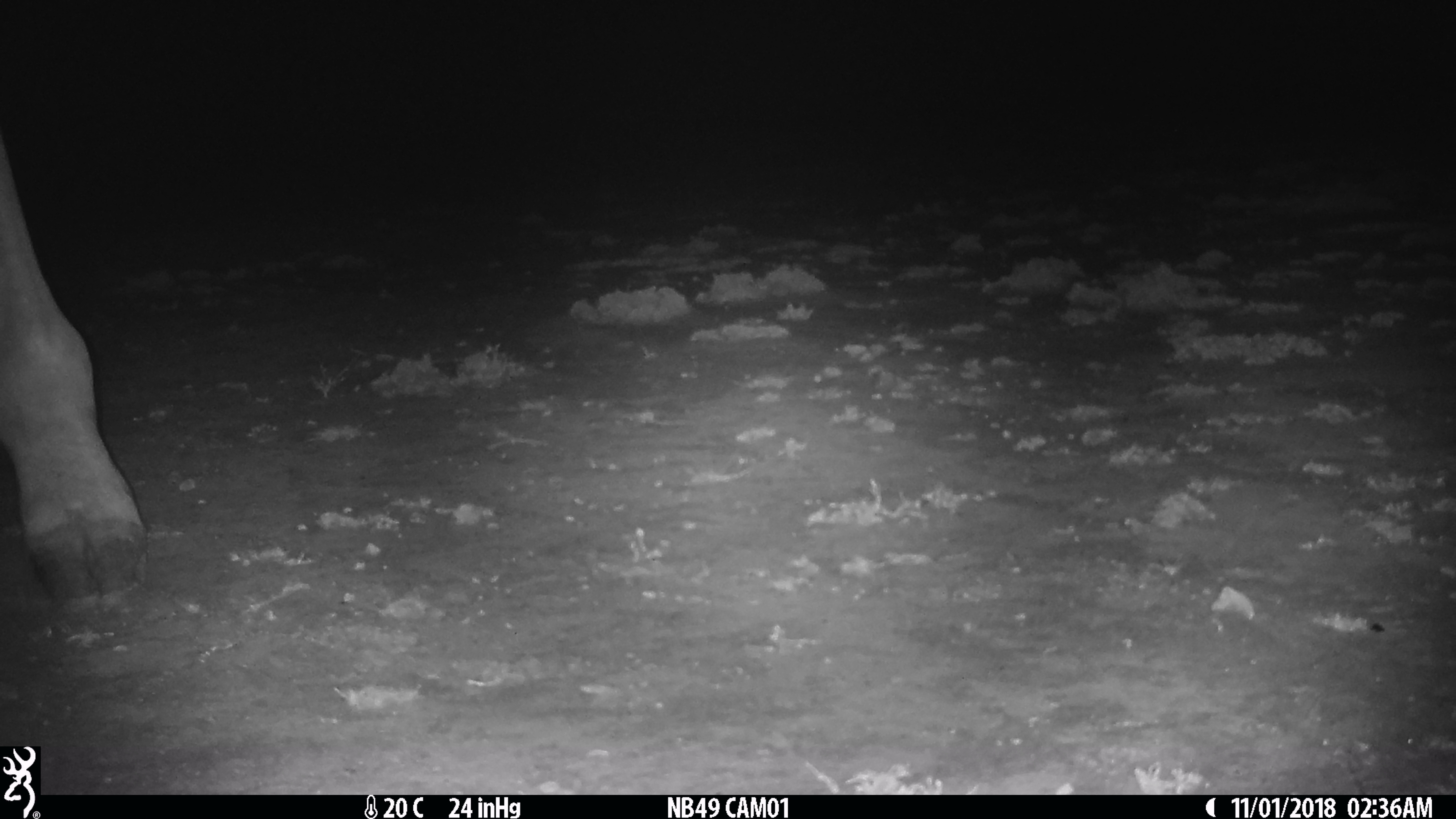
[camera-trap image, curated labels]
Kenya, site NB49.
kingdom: Animalia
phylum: Chordata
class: Mammalia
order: Artiodactyla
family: Bovidae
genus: Connochaetes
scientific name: Connochaetes taurinus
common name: blue wildebeest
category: wildebeest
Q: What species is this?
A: Wildebeest (blue wildebeest) (Connochaetes taurinus).